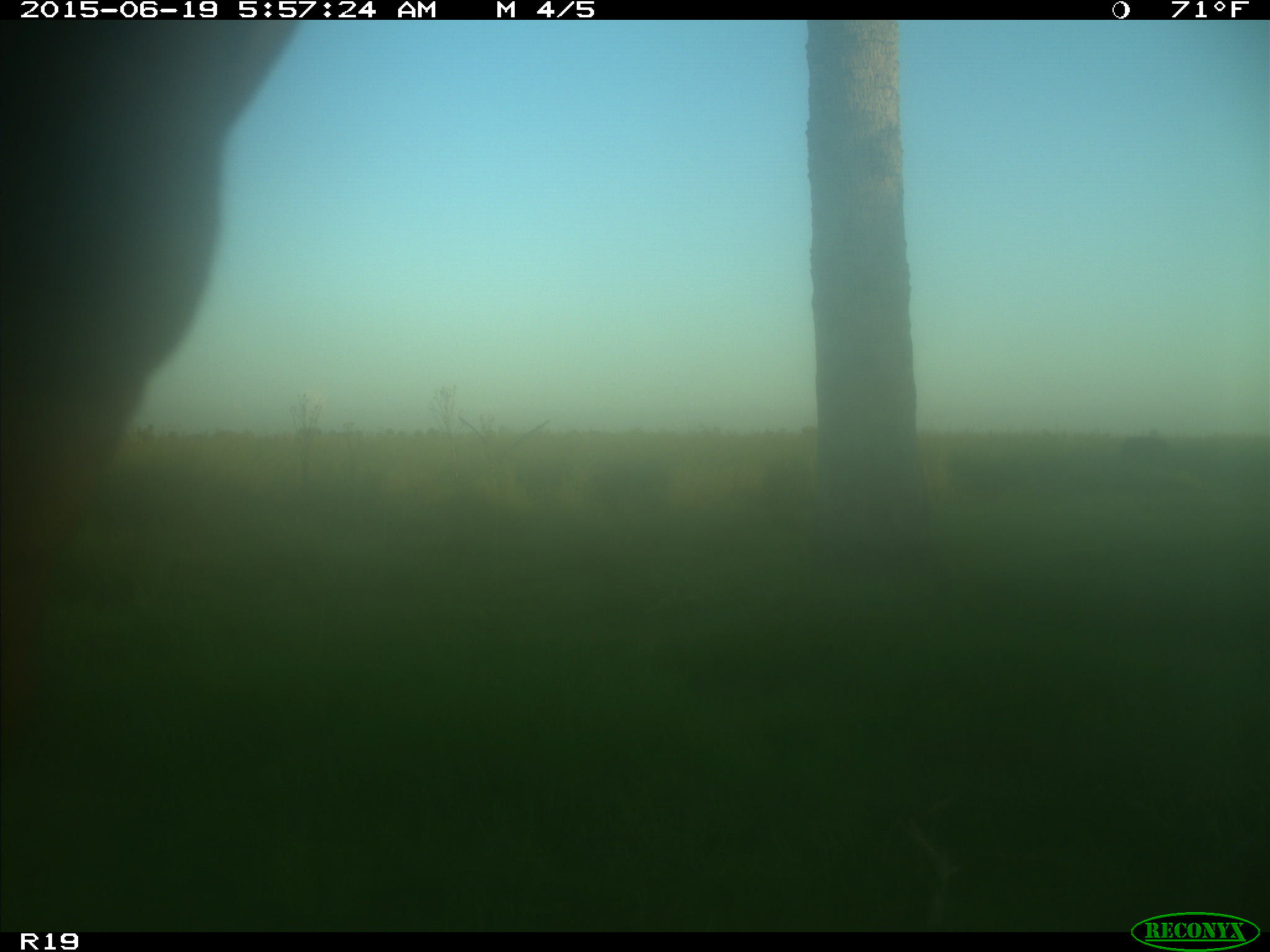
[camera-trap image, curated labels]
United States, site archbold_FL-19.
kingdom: Animalia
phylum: Chordata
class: Mammalia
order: Artiodactyla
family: Bovidae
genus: Bos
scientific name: Bos taurus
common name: domestic cow